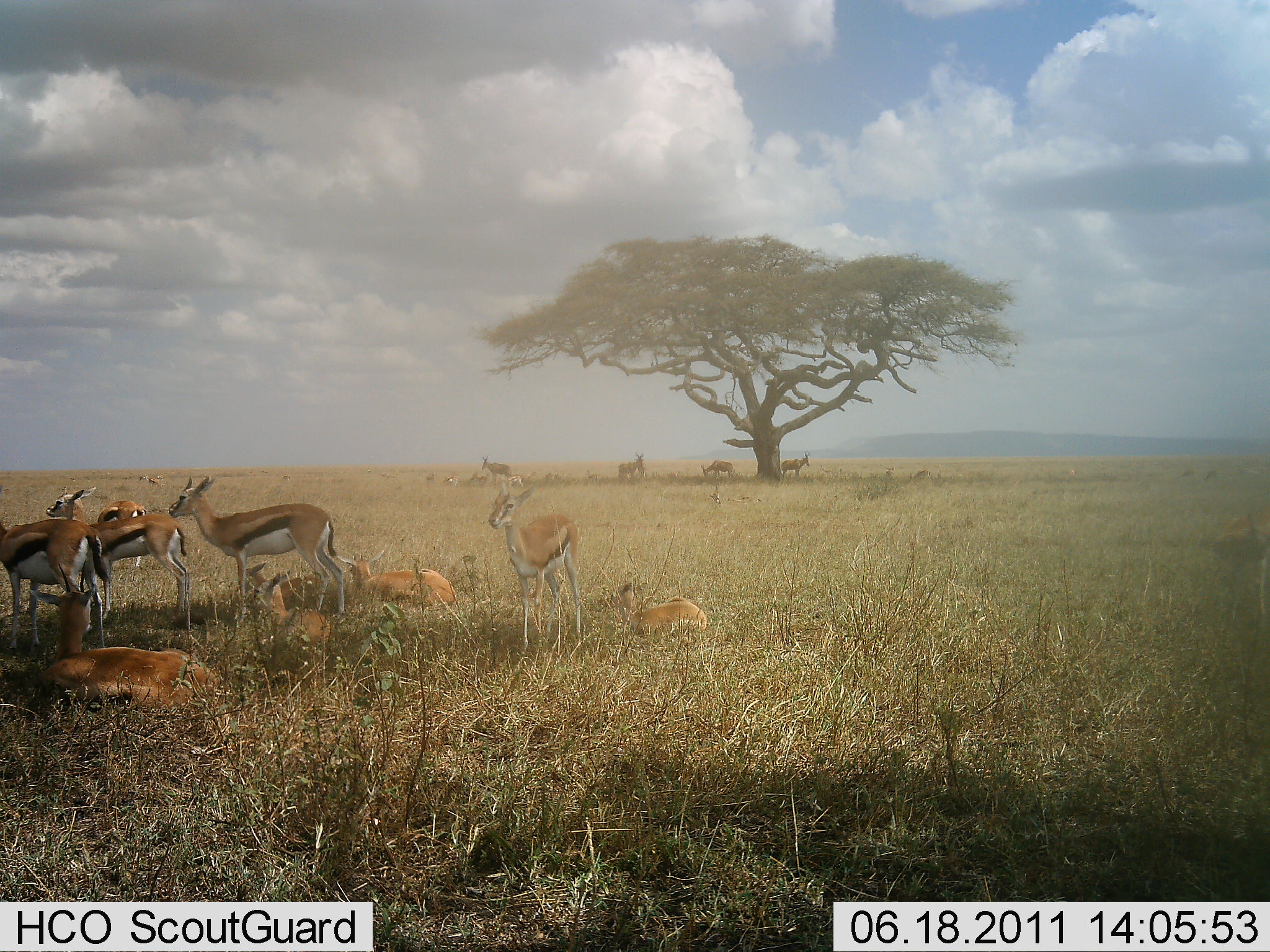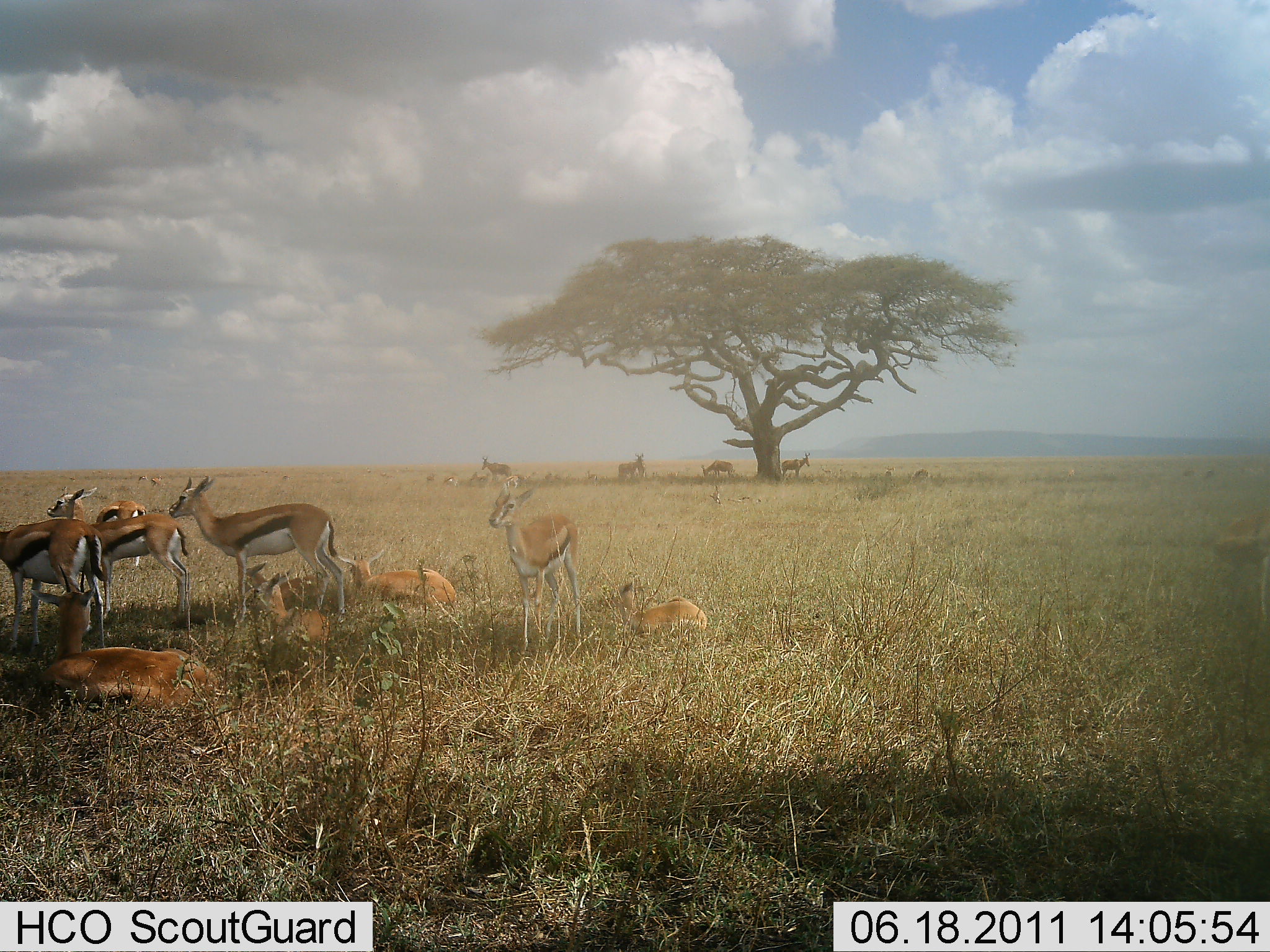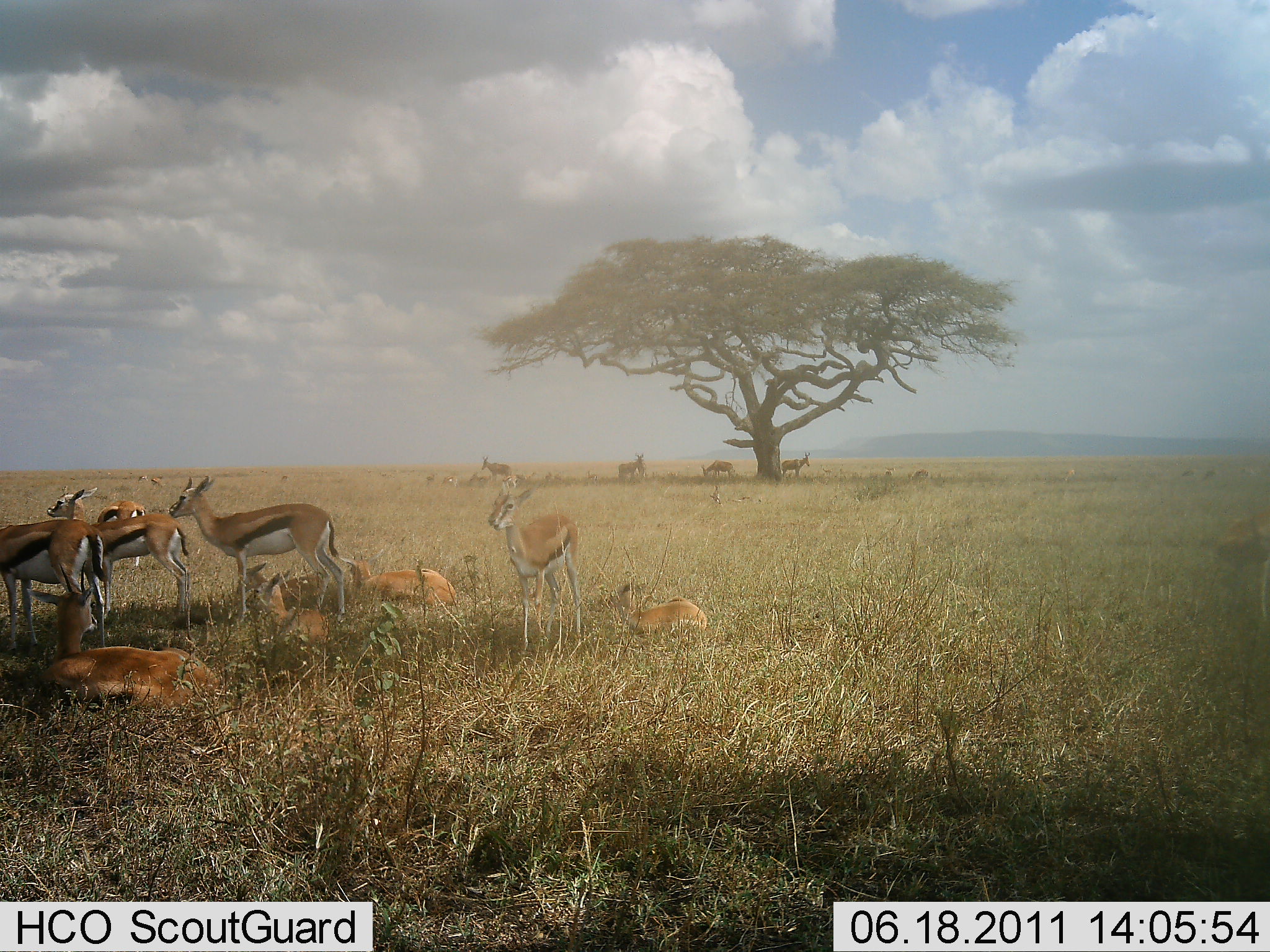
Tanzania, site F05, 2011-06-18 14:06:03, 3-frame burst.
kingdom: Animalia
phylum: Chordata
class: Mammalia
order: Artiodactyla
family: Bovidae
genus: Eudorcas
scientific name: Eudorcas thomsonii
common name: thomson's gazelle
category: gazellethomsons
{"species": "gazellethomsons (thomson's gazelle) (Eudorcas thomsonii)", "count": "11-50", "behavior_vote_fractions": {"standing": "75%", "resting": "92%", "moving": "0%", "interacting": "8%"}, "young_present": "17%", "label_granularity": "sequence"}